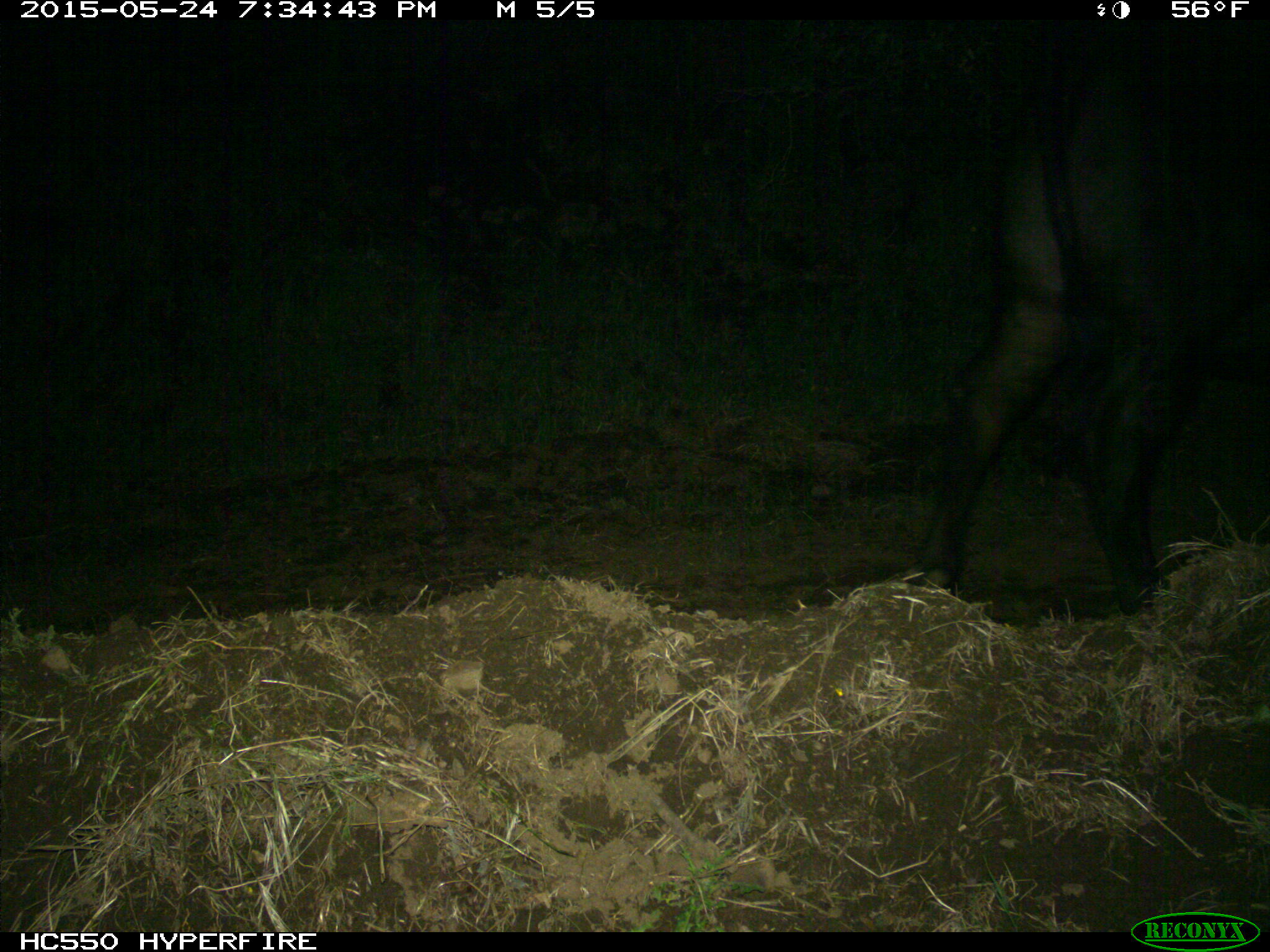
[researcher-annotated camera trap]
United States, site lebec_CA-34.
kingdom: Animalia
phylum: Chordata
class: Mammalia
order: Artiodactyla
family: Bovidae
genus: Bos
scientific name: Bos taurus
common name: domestic cow